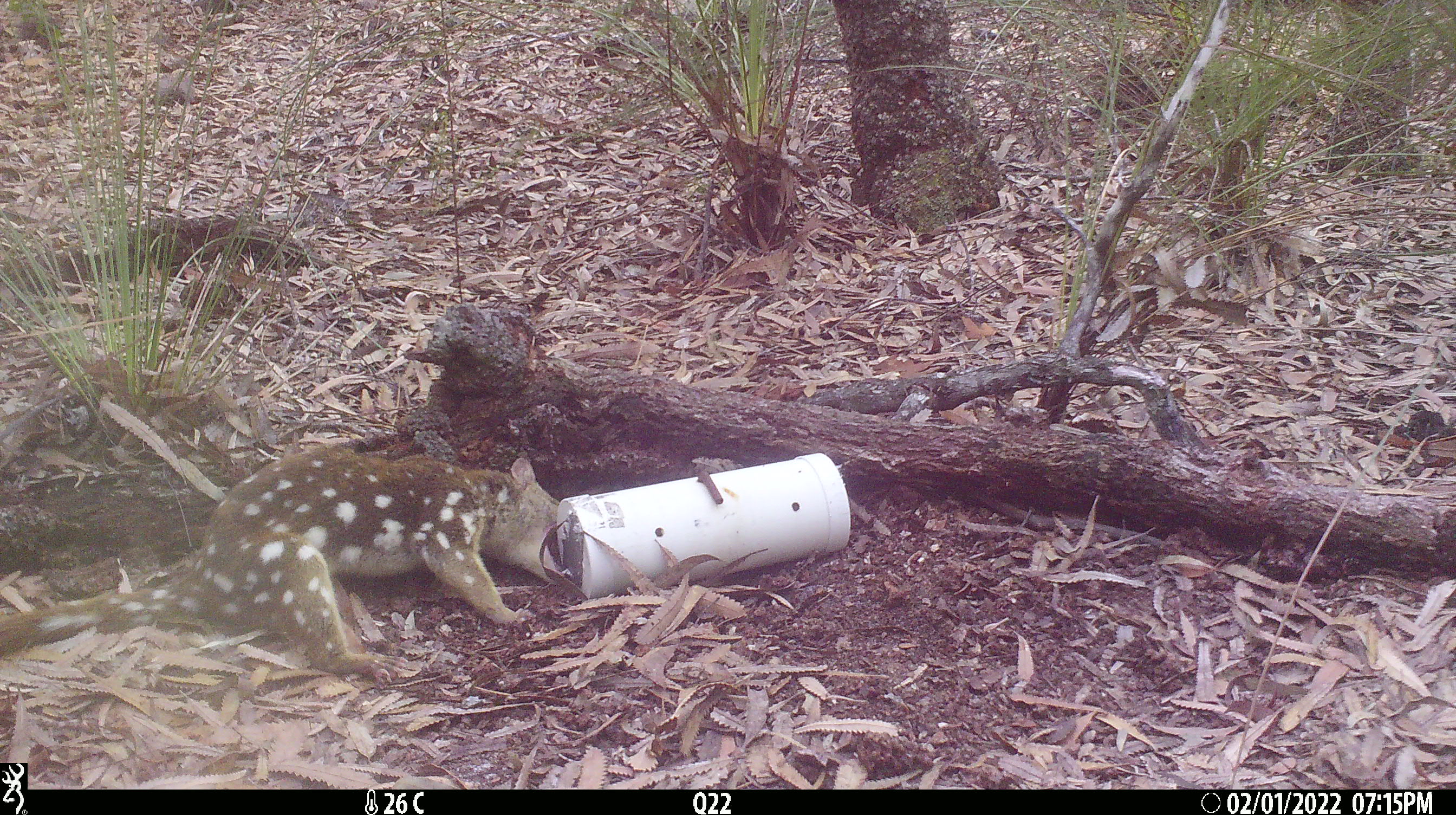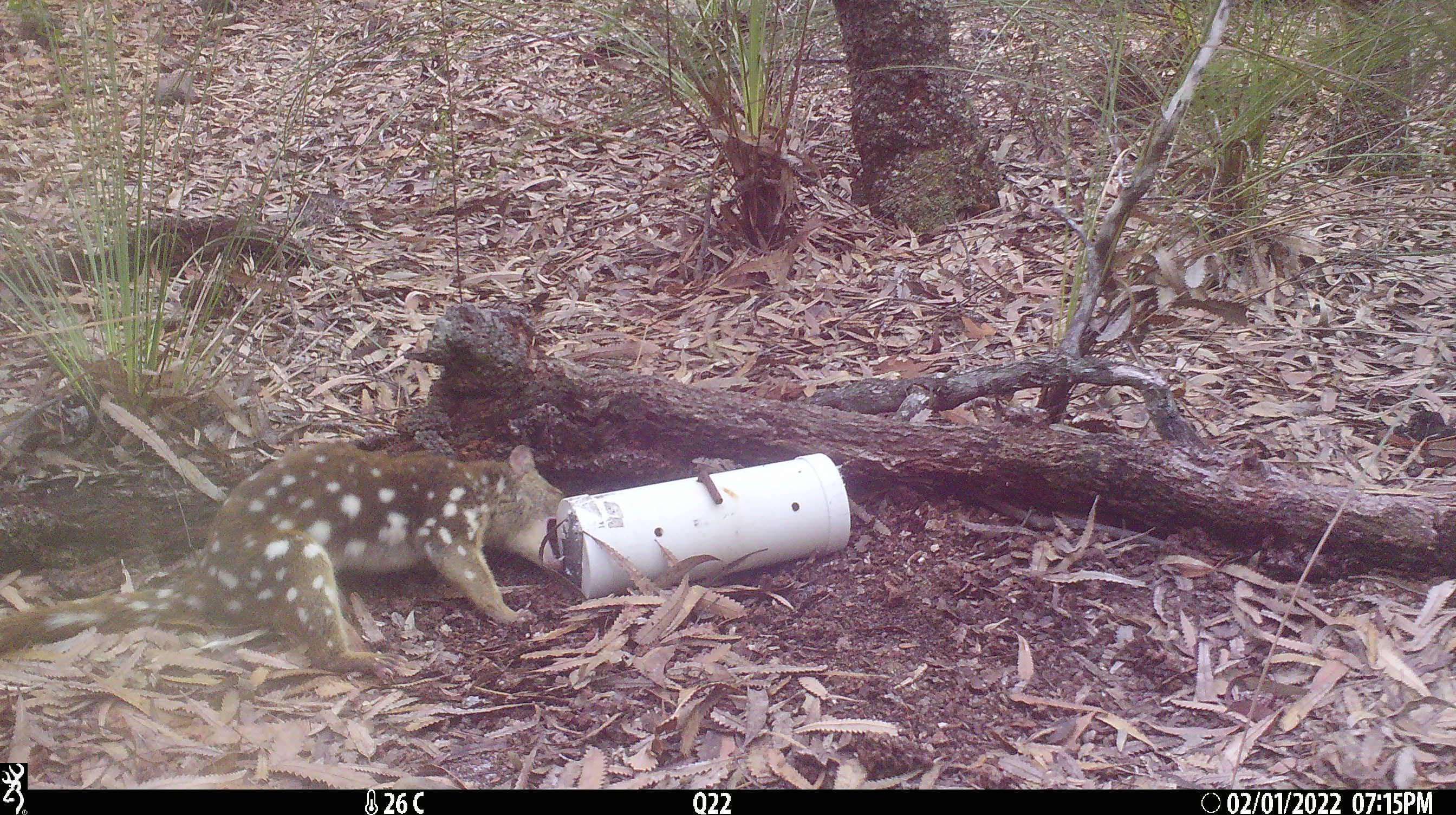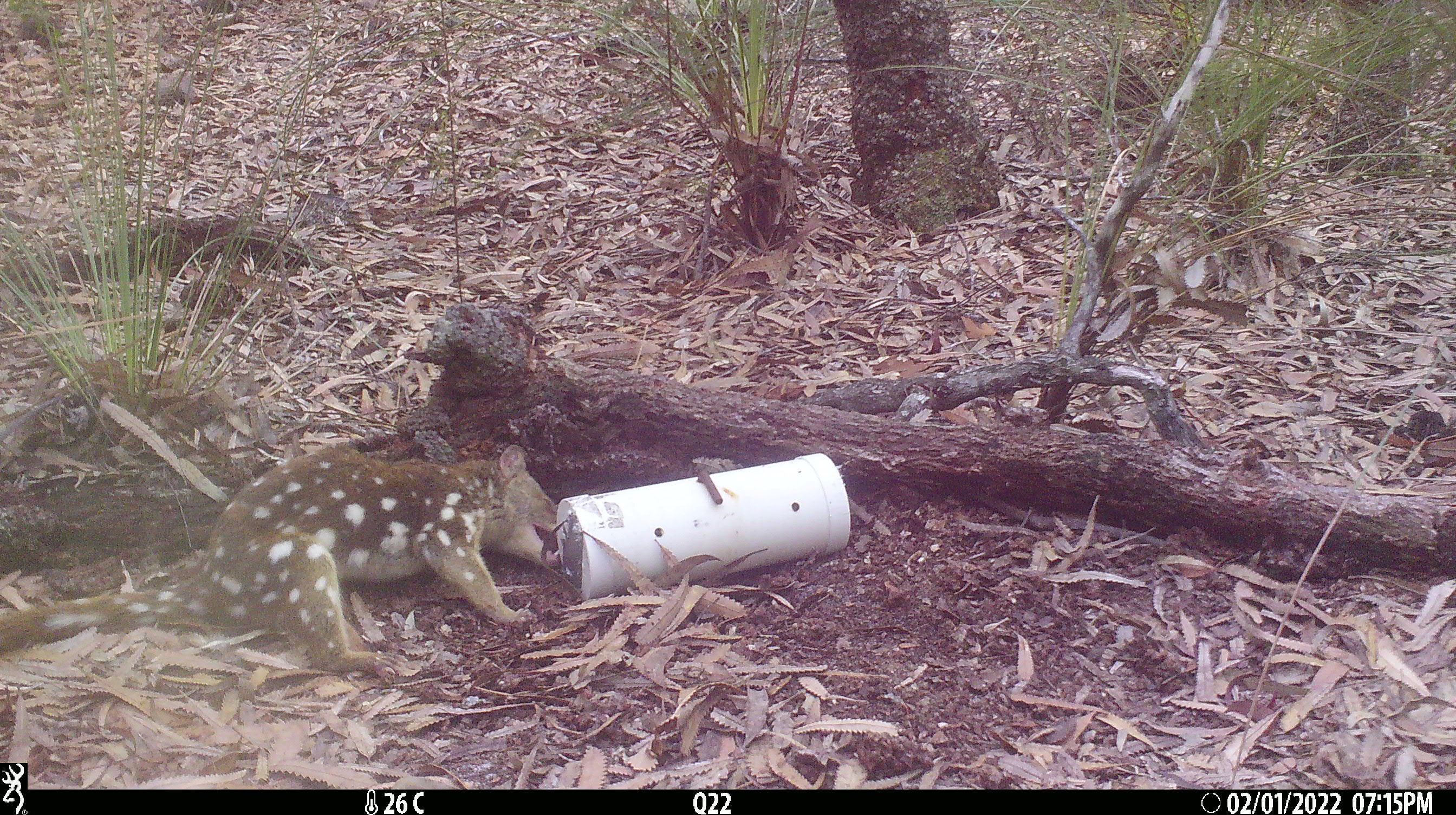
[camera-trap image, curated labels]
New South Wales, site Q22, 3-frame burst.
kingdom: Animalia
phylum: Chordata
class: Mammalia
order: Dasyuromorphia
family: Dasyuridae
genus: Dasyurus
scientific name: Dasyurus maculatus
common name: spotted-tailed quoll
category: quoll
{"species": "quoll (spotted-tailed quoll) (Dasyurus maculatus)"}